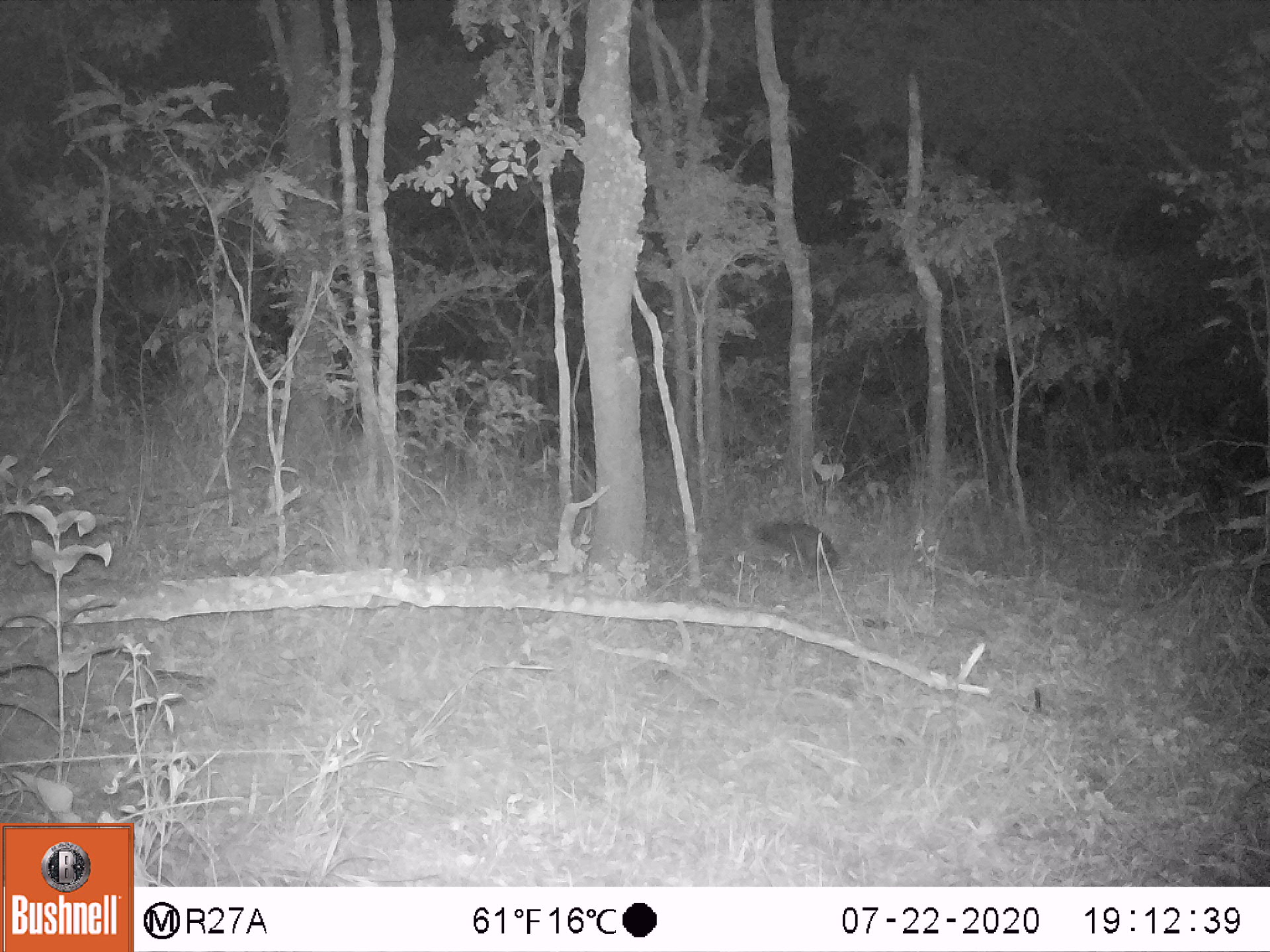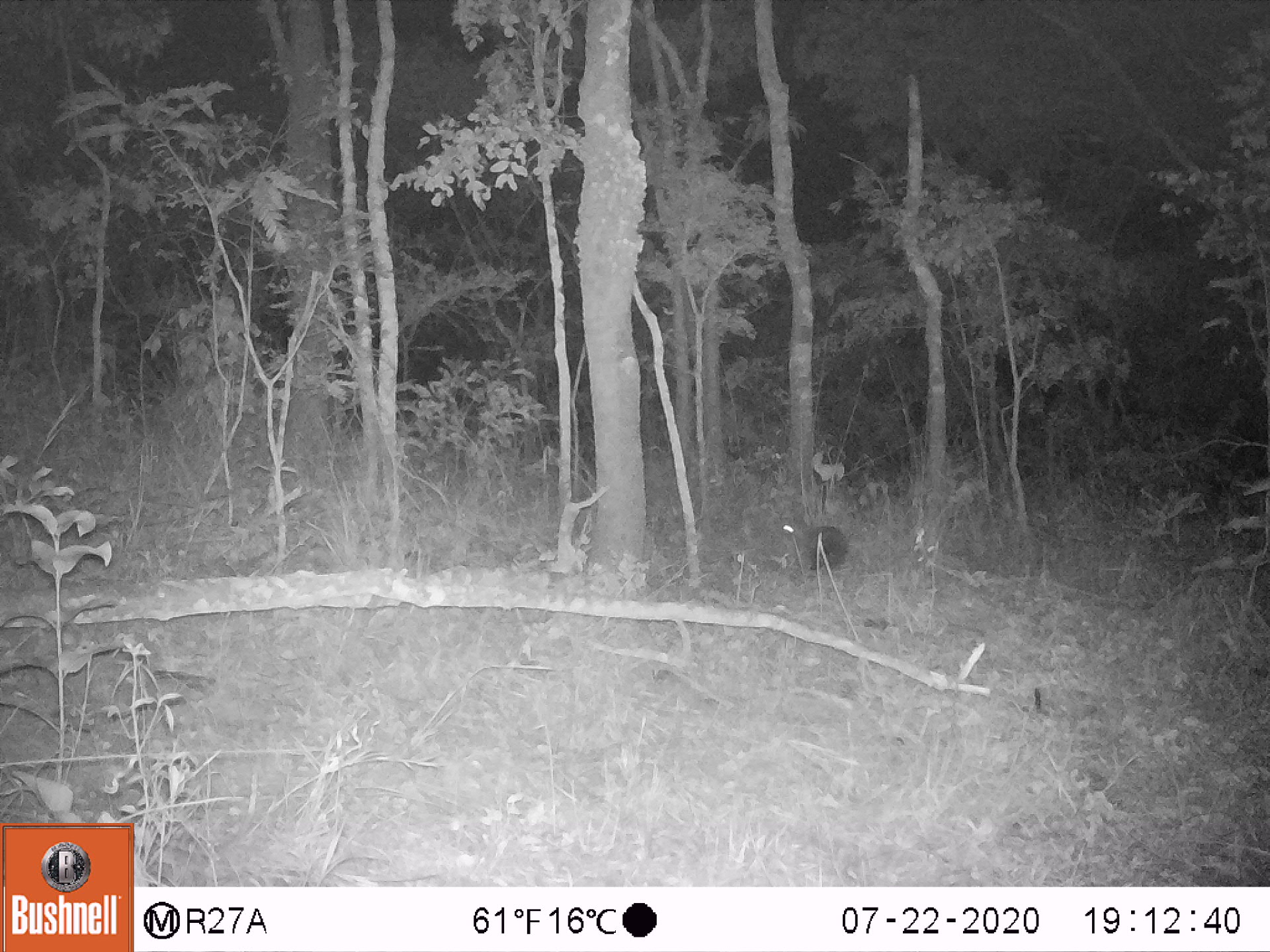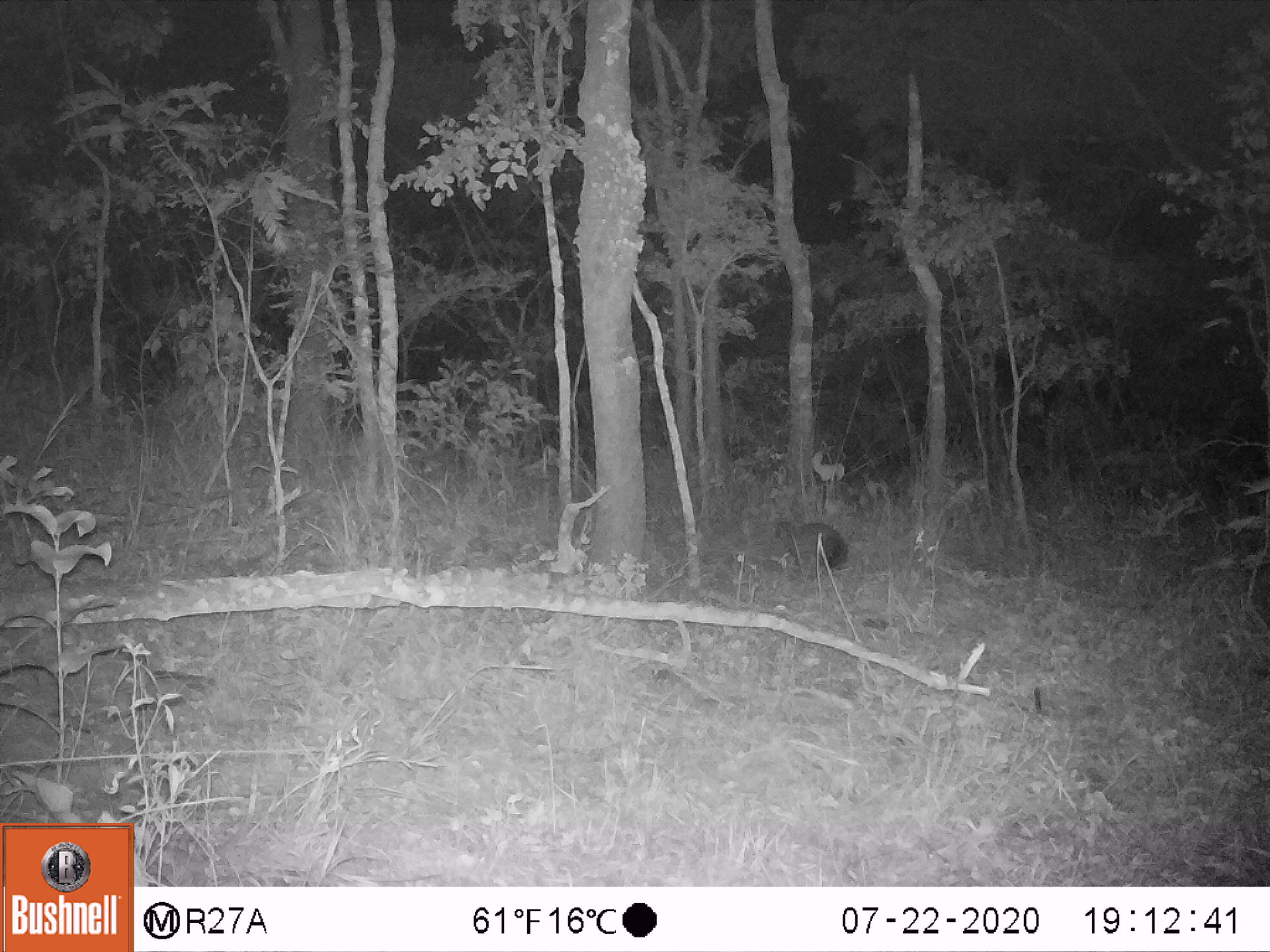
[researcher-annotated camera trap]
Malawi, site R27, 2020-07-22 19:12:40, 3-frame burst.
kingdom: Animalia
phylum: Chordata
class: Mammalia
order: Lagomorpha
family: Leporidae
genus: Lepus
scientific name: Lepus saxatilis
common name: scrub hare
Scrub hare (Lepus saxatilis), count 1.